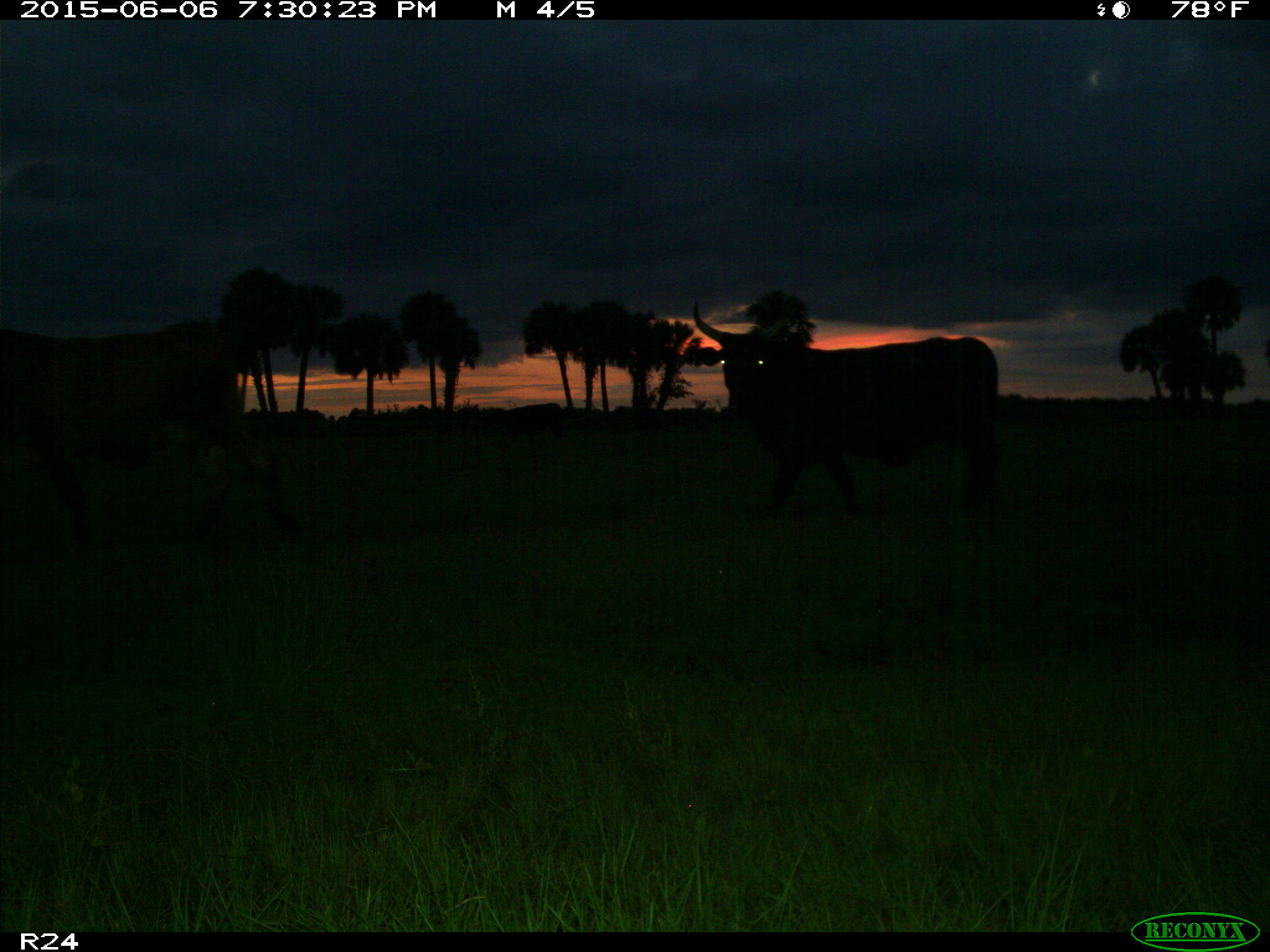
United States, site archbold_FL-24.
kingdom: Animalia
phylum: Chordata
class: Mammalia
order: Artiodactyla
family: Bovidae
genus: Bos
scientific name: Bos taurus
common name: domestic cow